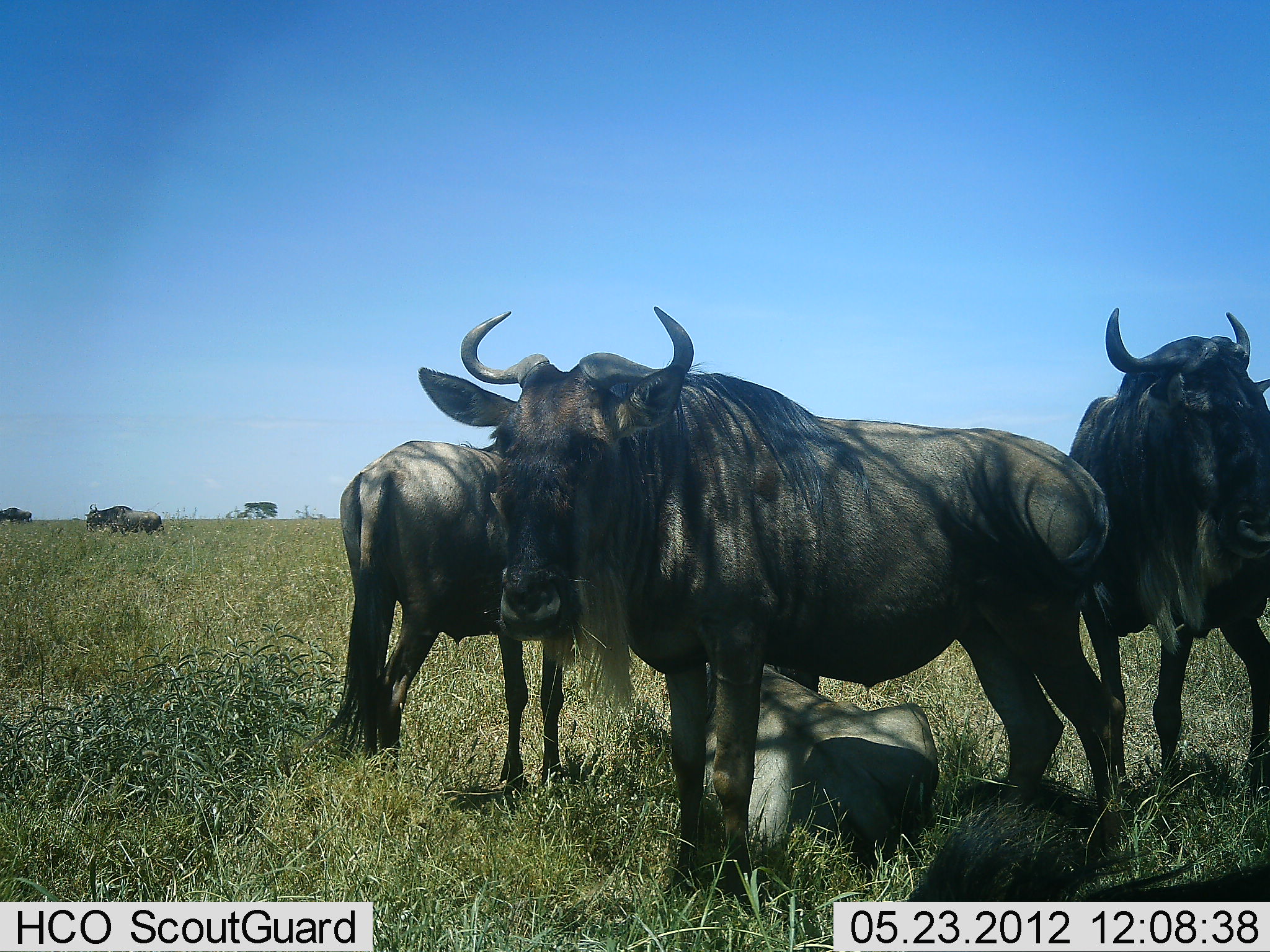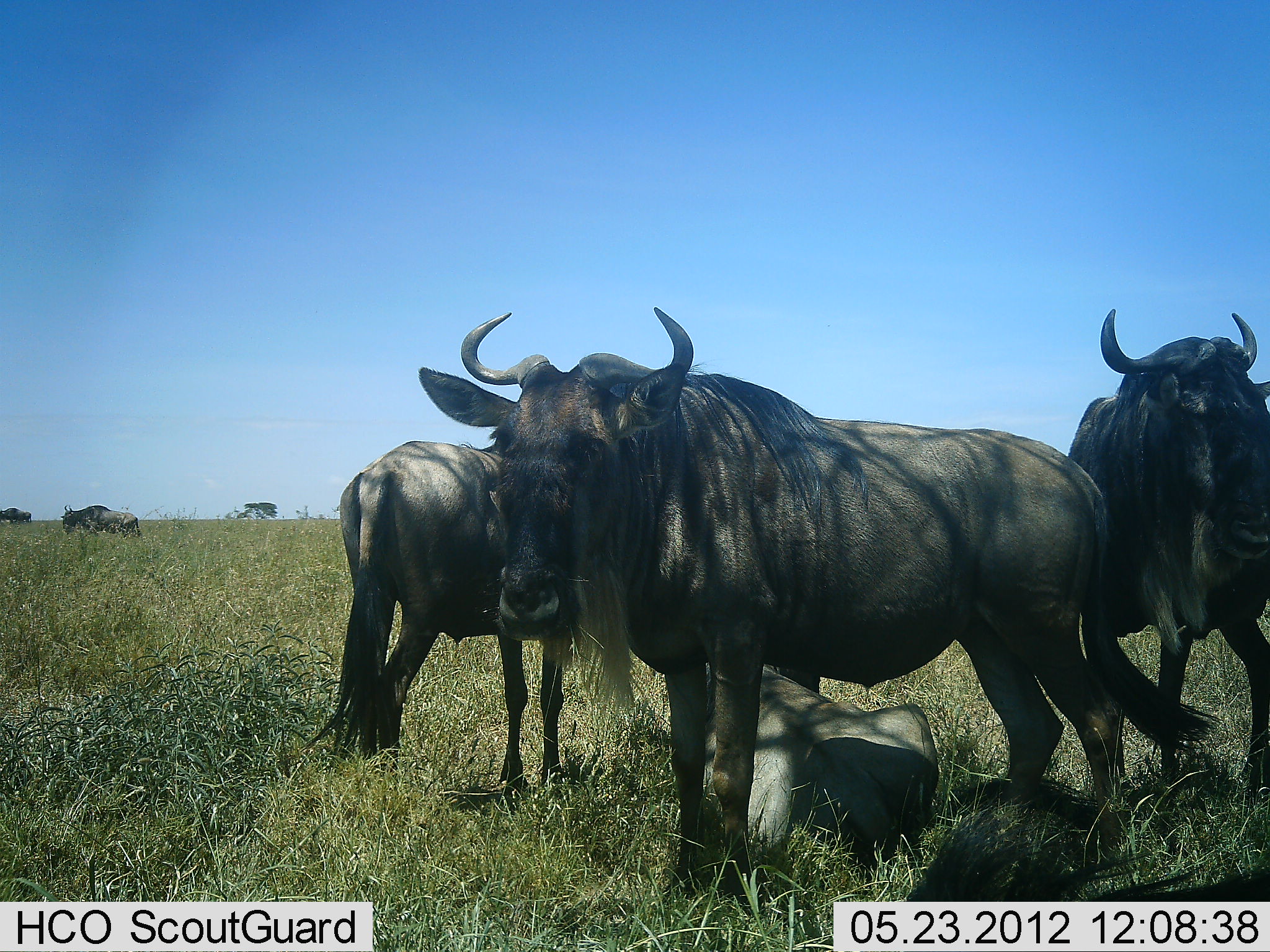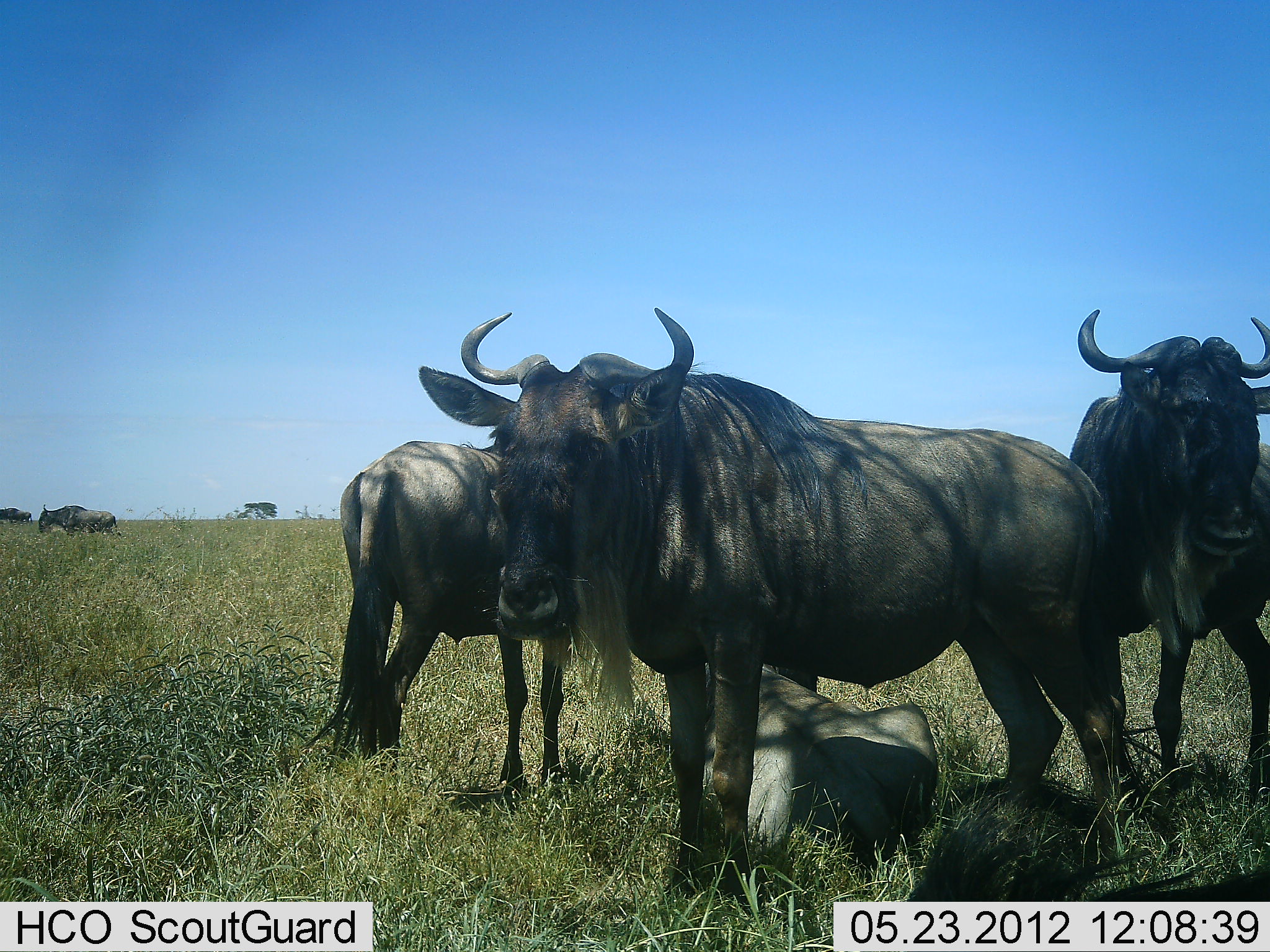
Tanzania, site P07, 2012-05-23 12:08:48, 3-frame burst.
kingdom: Animalia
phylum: Chordata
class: Mammalia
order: Artiodactyla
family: Bovidae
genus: Connochaetes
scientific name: Connochaetes taurinus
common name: blue wildebeest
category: wildebeest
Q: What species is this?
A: Wildebeest (blue wildebeest) (Connochaetes taurinus).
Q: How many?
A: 6.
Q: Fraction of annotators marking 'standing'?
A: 87%.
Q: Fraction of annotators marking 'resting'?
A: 100%.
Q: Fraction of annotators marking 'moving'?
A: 60%.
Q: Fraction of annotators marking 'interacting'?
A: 0%.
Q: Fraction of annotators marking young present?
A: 0%.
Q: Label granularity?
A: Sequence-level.